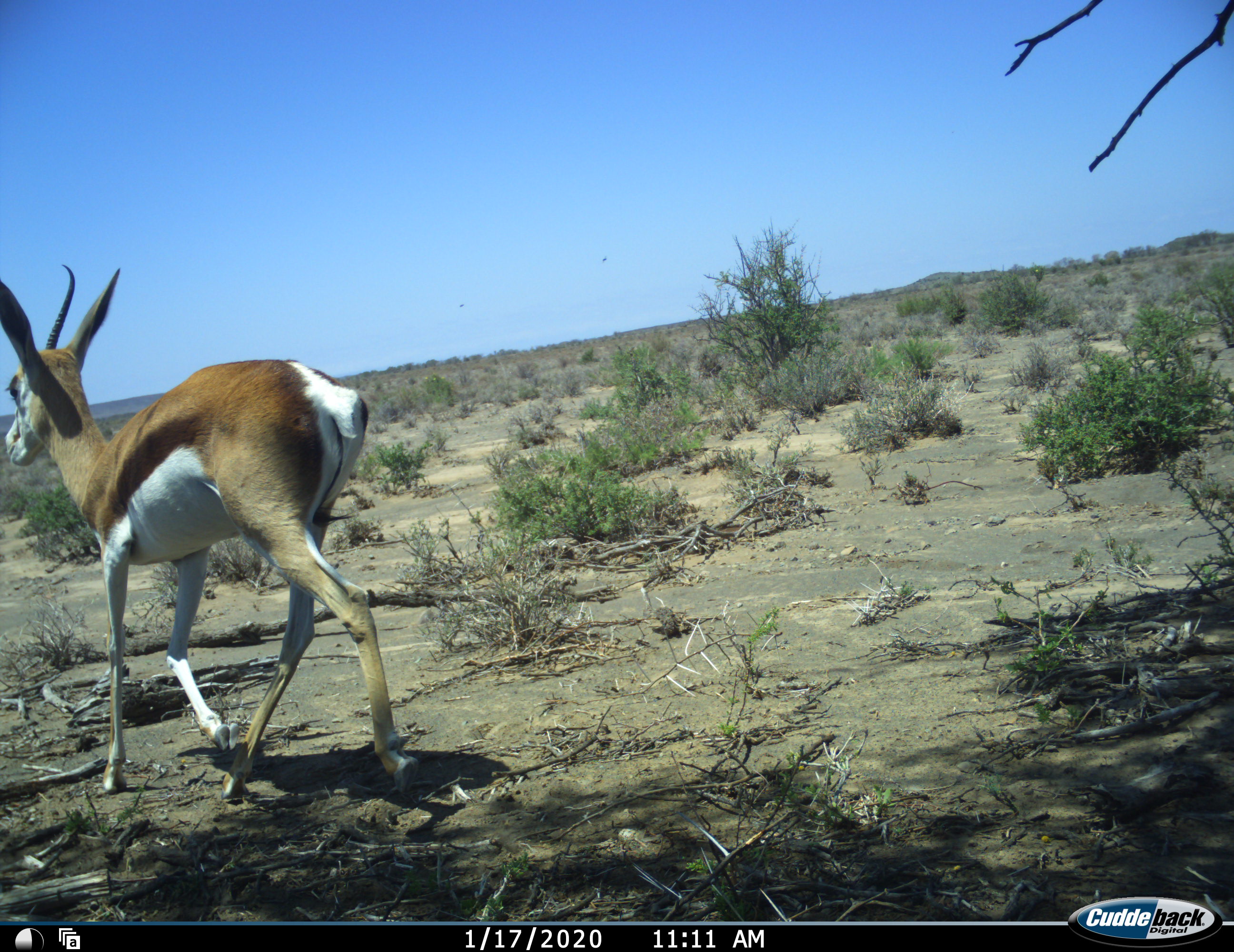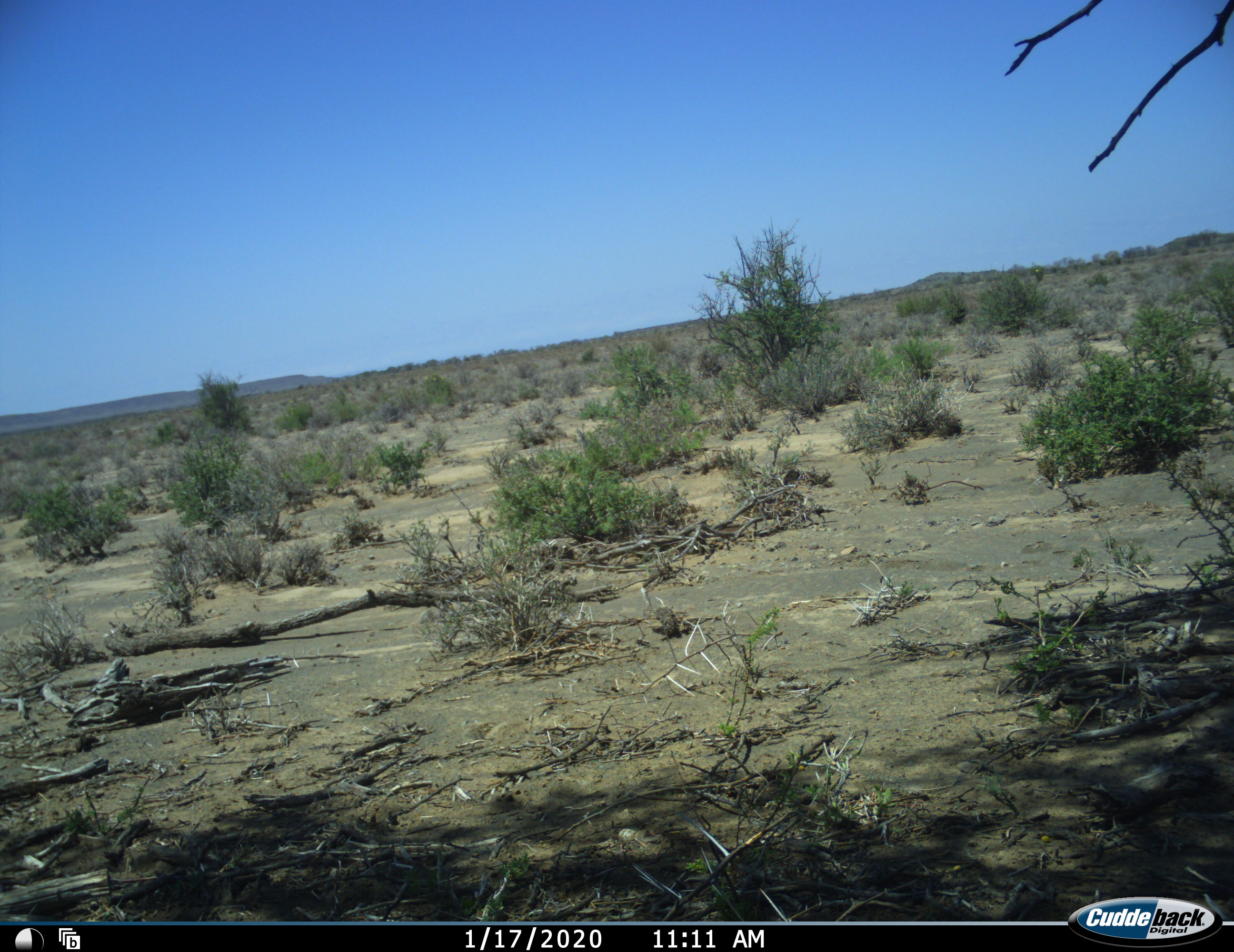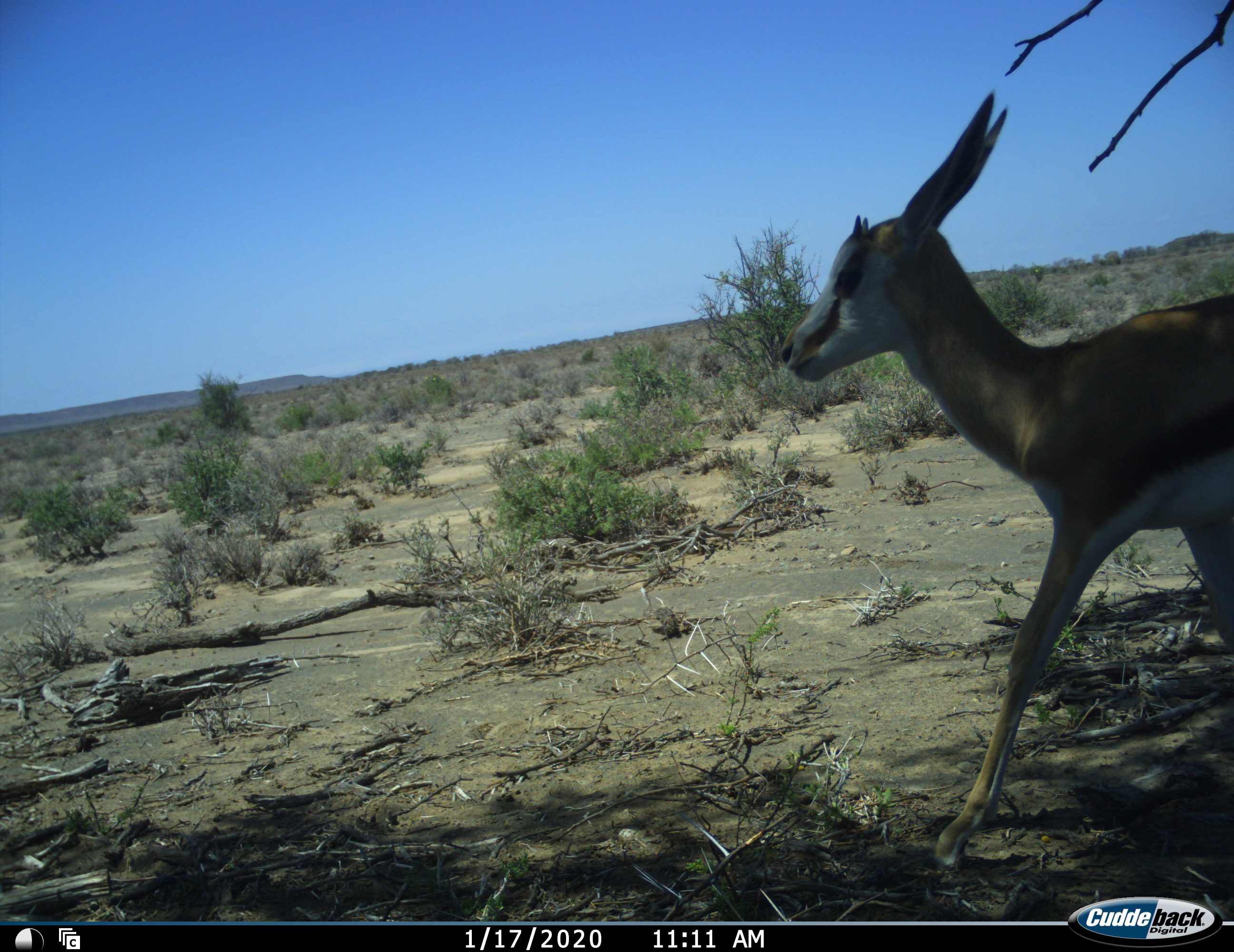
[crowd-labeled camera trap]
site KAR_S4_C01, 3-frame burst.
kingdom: Animalia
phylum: Chordata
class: Mammalia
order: Artiodactyla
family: Bovidae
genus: Antidorcas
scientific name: Antidorcas marsupialis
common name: springbok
Springbok (Antidorcas marsupialis), count 2. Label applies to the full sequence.